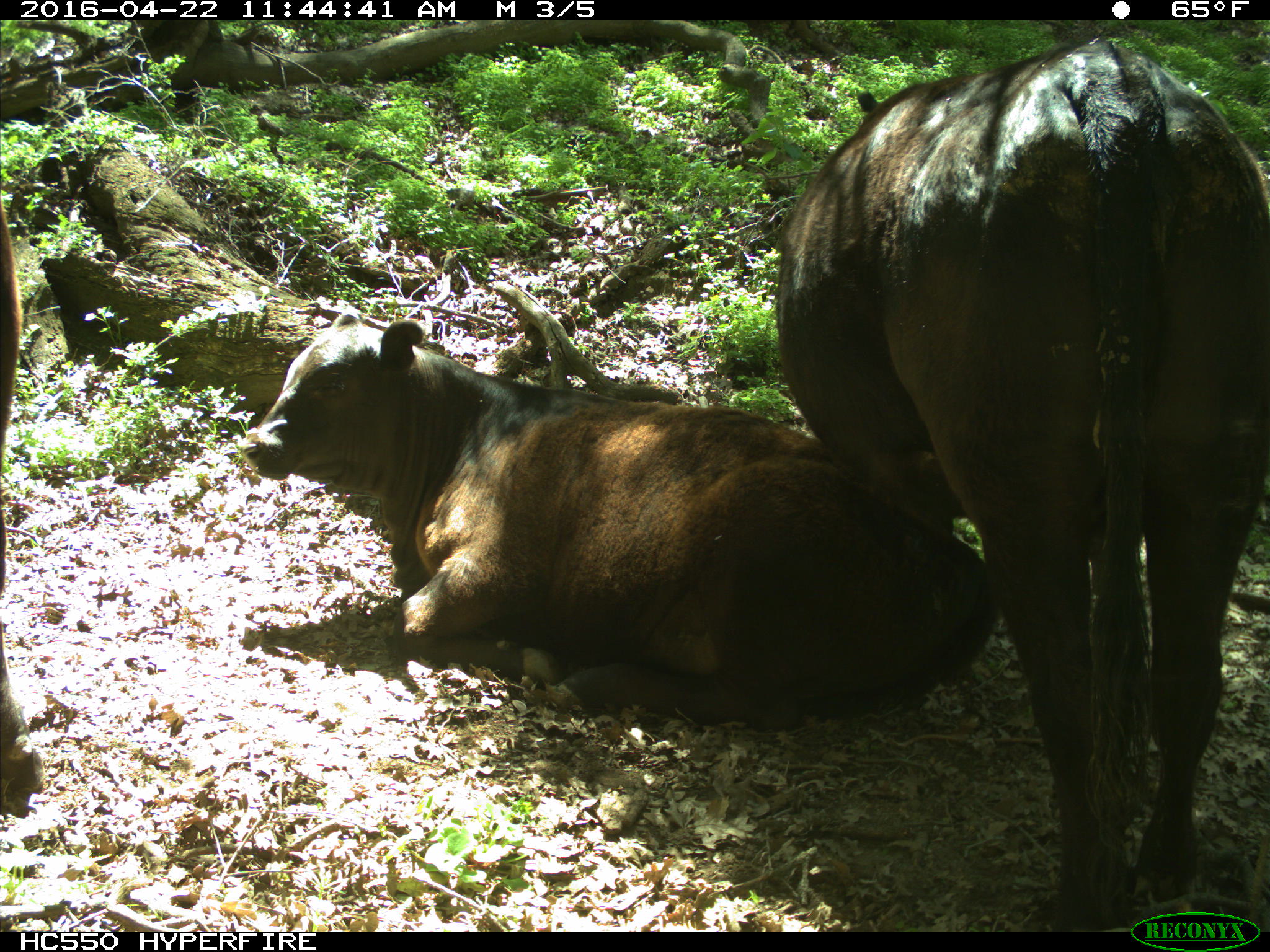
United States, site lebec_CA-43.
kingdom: Animalia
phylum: Chordata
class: Mammalia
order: Artiodactyla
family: Bovidae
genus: Bos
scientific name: Bos taurus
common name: domestic cow